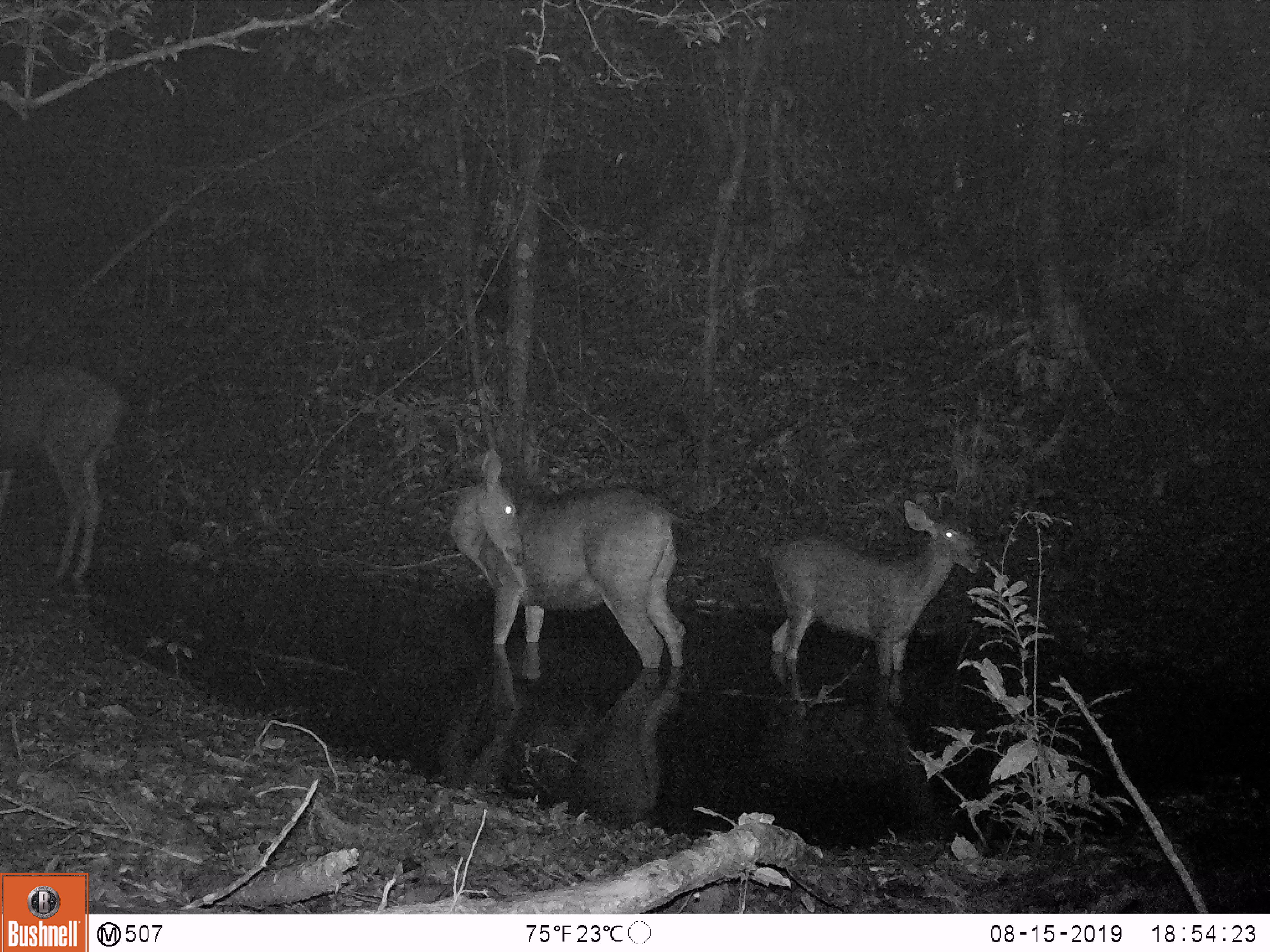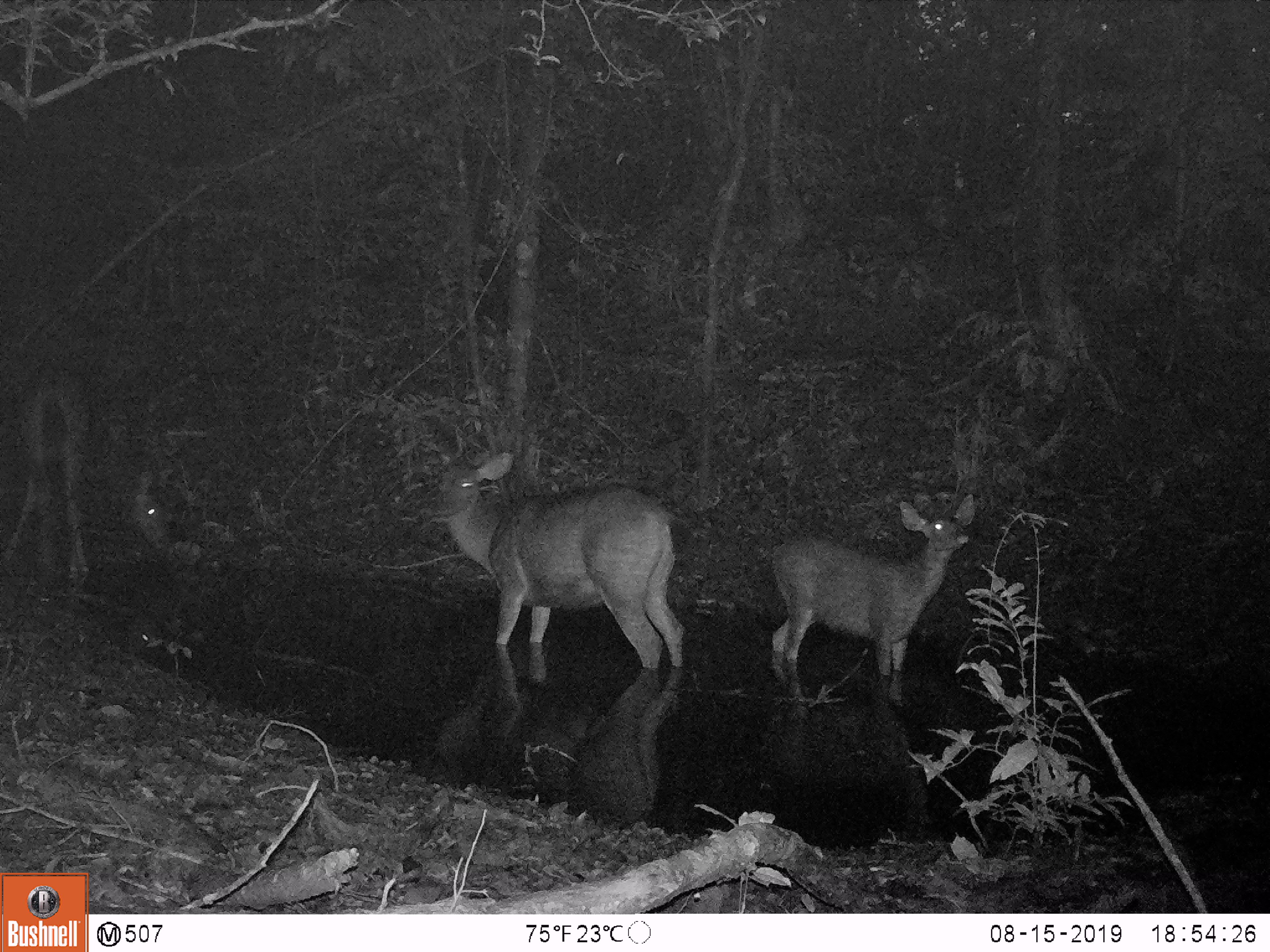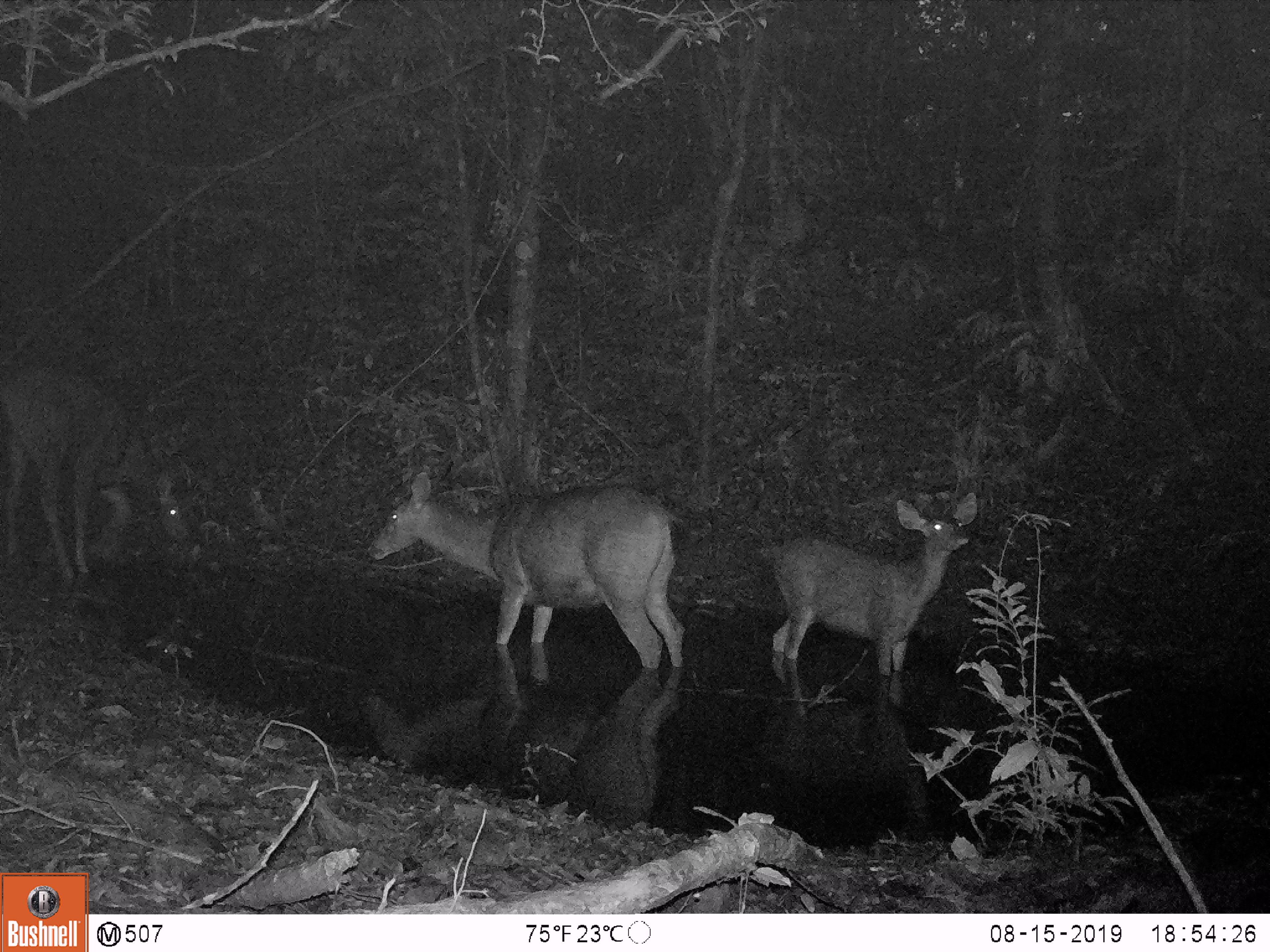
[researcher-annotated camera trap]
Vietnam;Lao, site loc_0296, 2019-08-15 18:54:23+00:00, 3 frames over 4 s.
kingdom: Animalia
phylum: Chordata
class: Mammalia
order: Artiodactyla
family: Cervidae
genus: Rusa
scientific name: Rusa unicolor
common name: sambar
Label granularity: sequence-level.